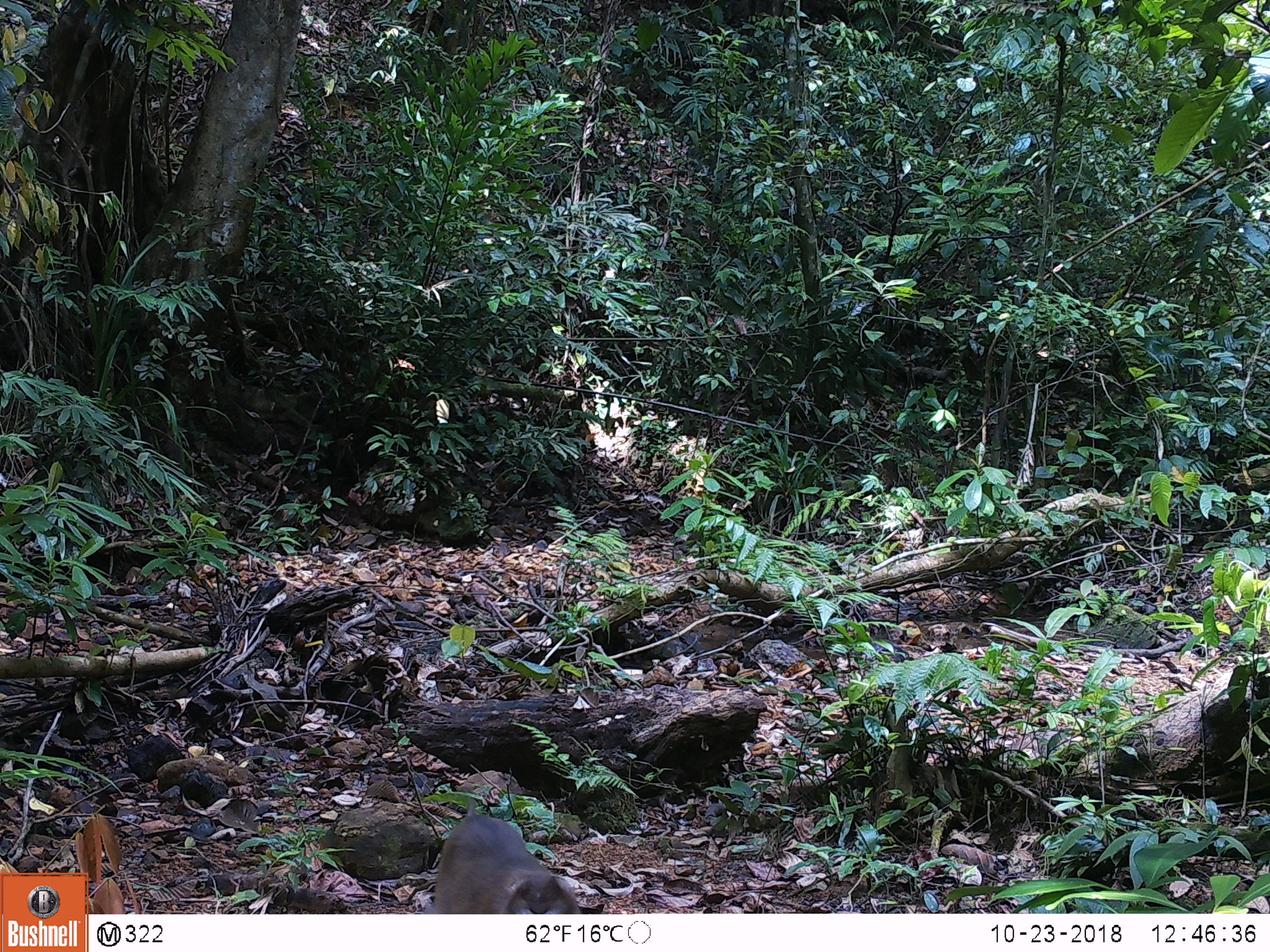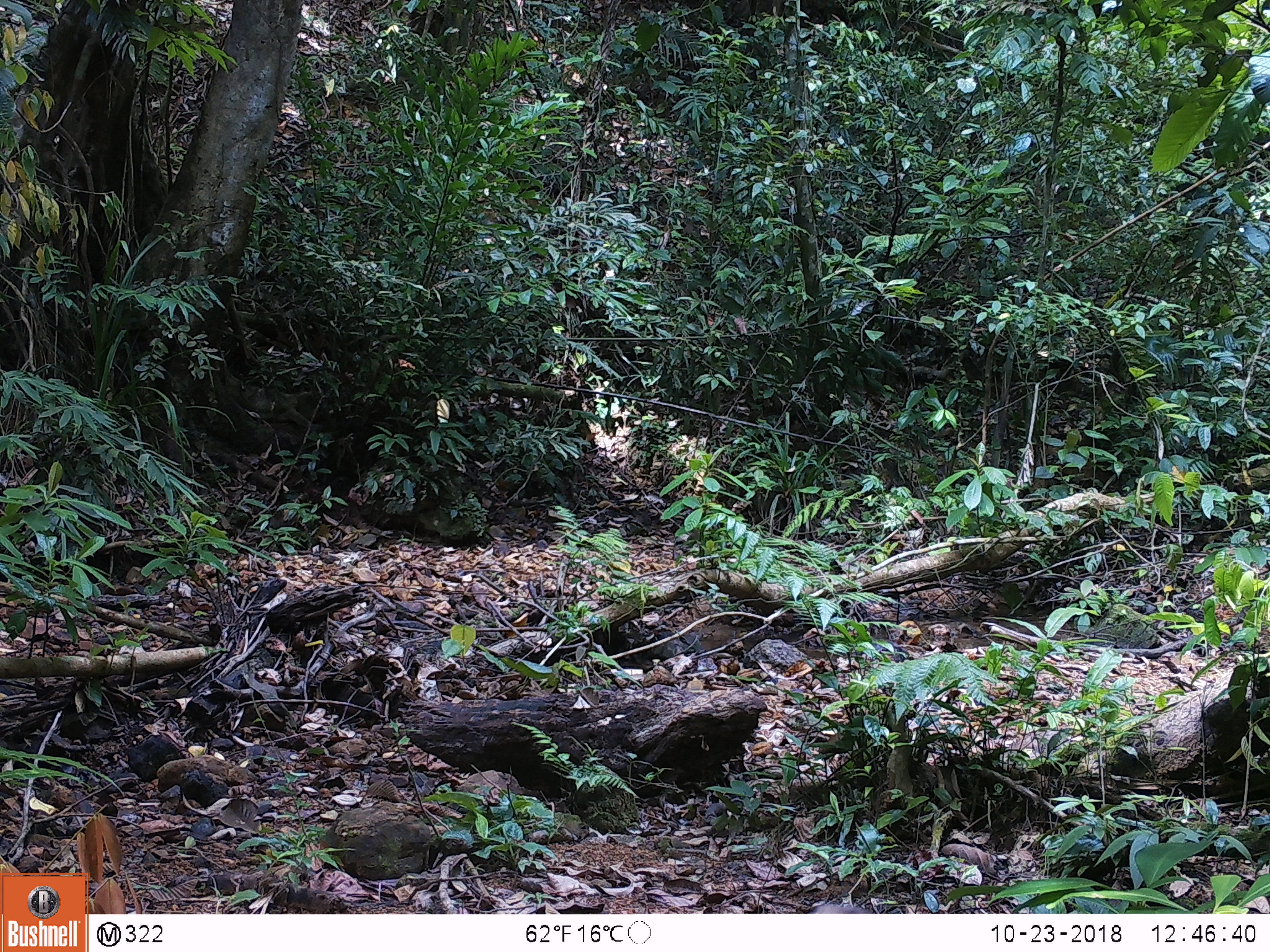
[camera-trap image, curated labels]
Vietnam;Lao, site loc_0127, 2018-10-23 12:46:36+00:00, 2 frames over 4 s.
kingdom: Animalia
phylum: Chordata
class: Mammalia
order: Primates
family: Cercopithecidae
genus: Macaca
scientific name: Macaca arctoides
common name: stump-tailed macaque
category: stump tailed macaque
Stump tailed macaque (stump-tailed macaque) (Macaca arctoides). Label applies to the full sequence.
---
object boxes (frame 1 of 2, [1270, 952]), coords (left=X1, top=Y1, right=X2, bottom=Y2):
stump tailed macaque: (left=433, top=798, right=582, bottom=914)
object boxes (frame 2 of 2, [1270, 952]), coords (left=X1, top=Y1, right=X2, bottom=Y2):
stump tailed macaque: (left=808, top=904, right=870, bottom=913)